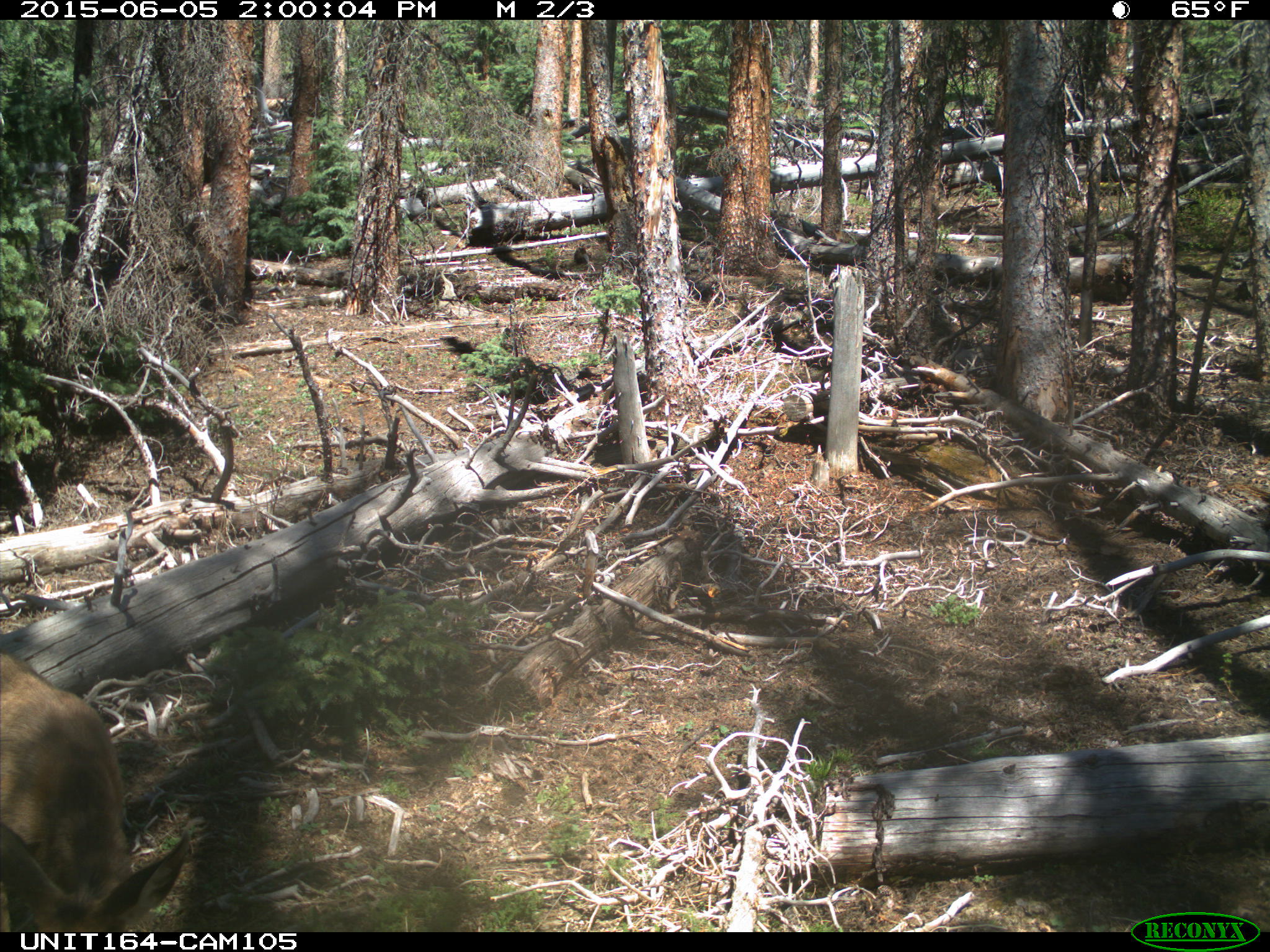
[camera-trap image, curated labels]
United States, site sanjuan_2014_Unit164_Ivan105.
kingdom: Animalia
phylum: Chordata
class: Mammalia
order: Artiodactyla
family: Cervidae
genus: Odocoileus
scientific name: Odocoileus hemionus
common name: mule deer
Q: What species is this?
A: Odocoileus hemionus (mule deer).